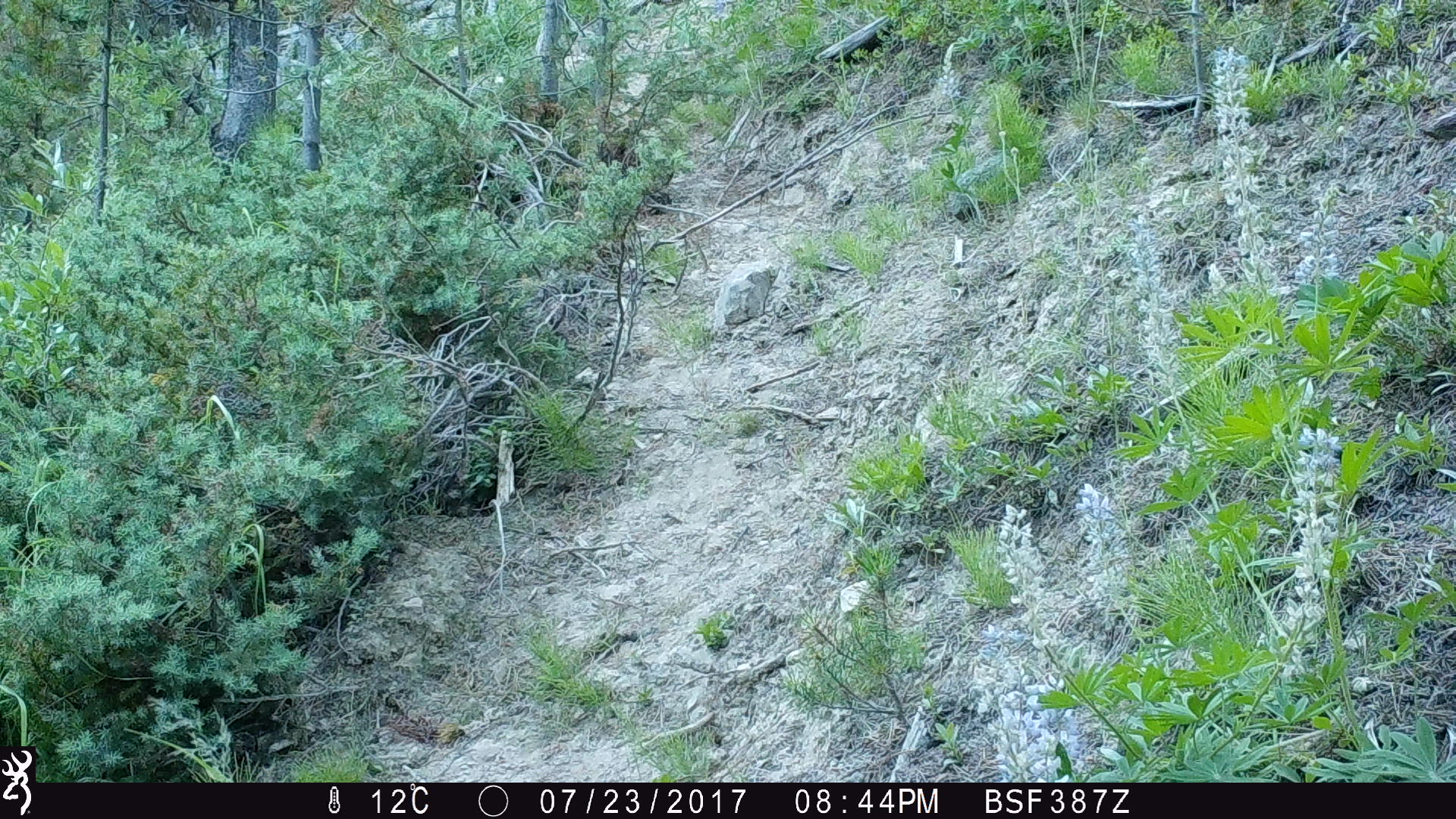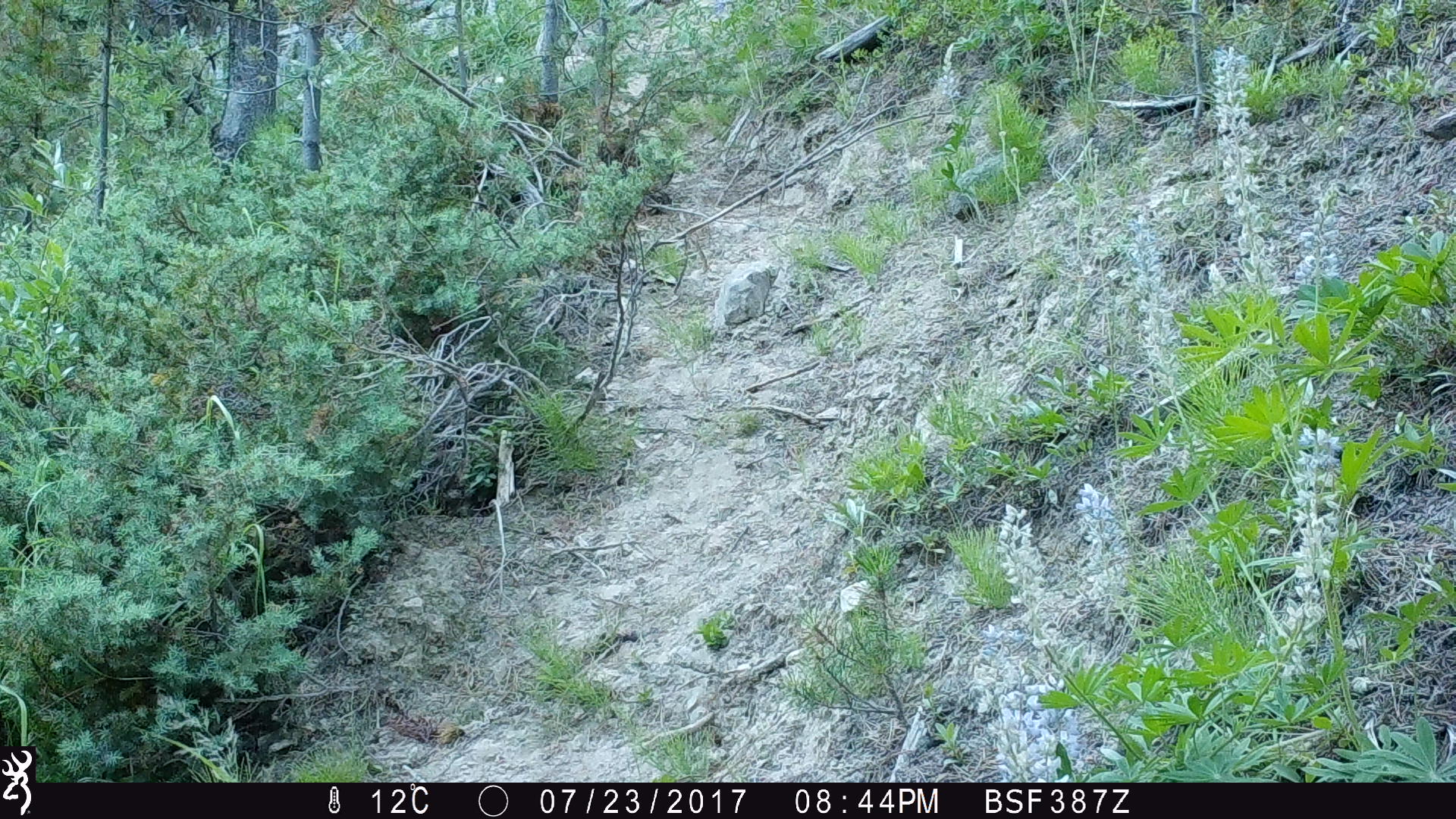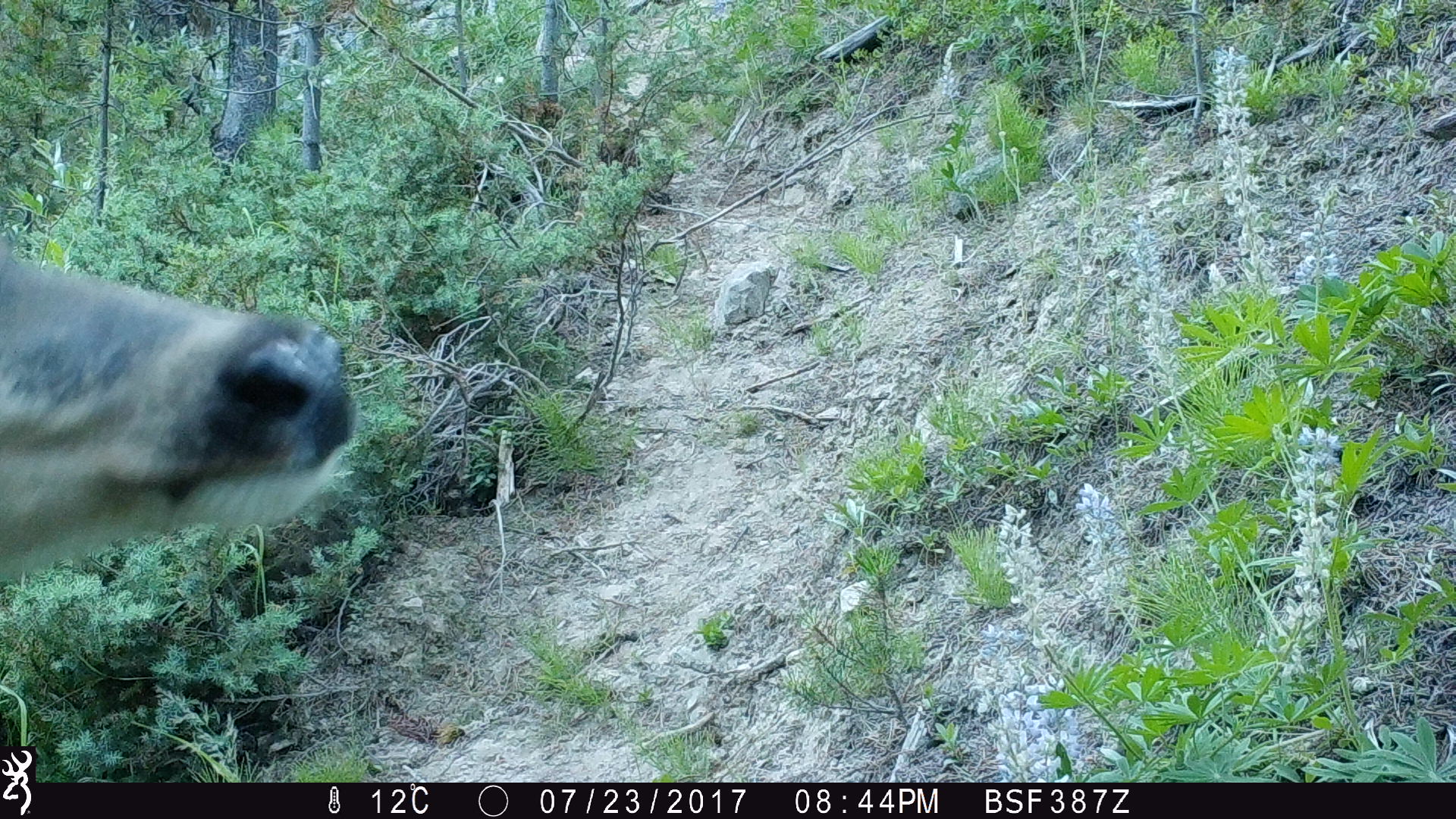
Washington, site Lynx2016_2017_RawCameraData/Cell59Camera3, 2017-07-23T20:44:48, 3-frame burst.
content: unidentified animal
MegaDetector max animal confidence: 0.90